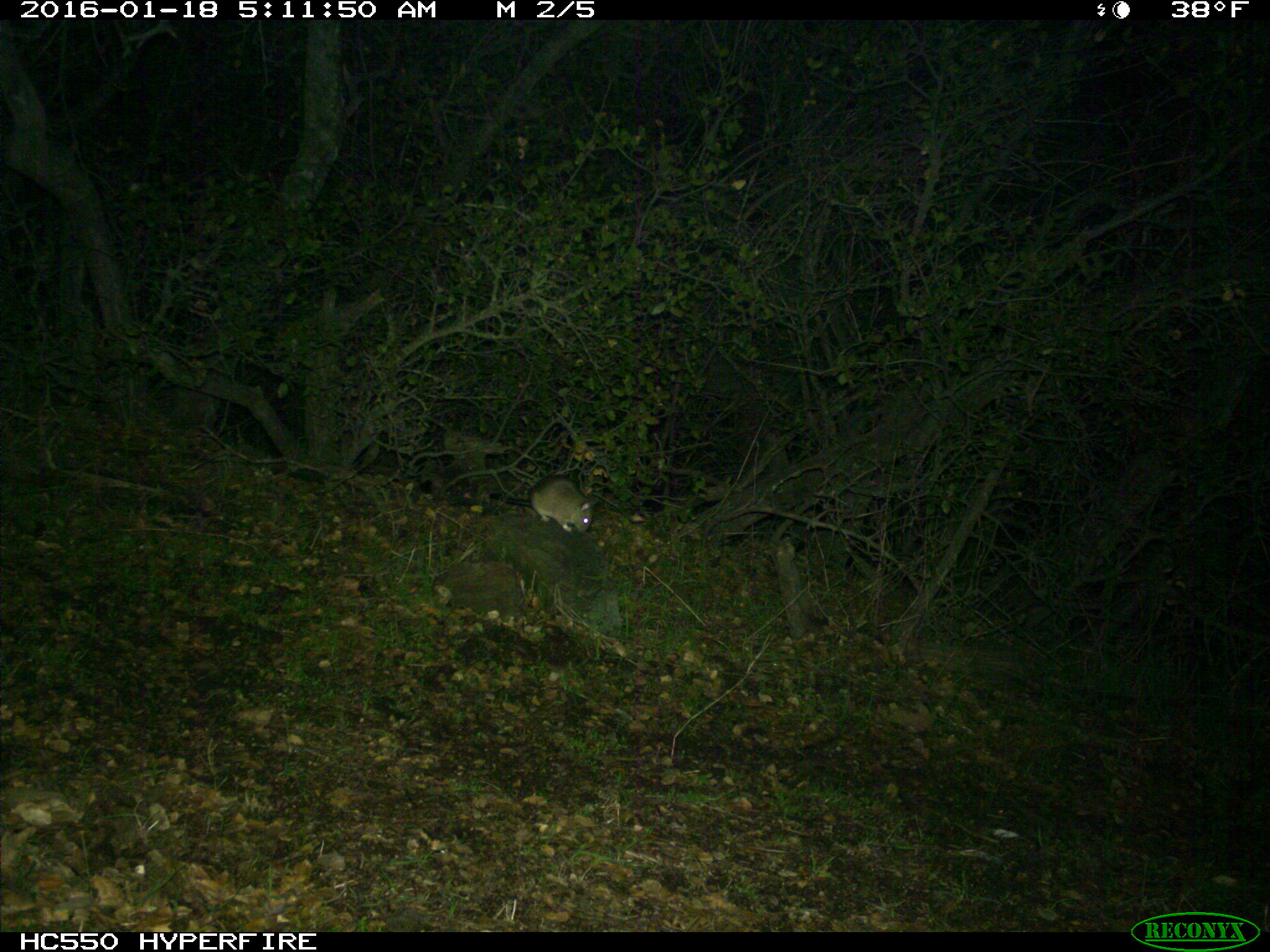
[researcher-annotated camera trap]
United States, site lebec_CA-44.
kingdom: Animalia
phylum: Chordata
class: Mammalia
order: Rodentia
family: Cricetidae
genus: Neotoma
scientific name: Neotoma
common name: pack rat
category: unidentified pack rat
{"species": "unidentified pack rat (pack rat) (Neotoma)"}